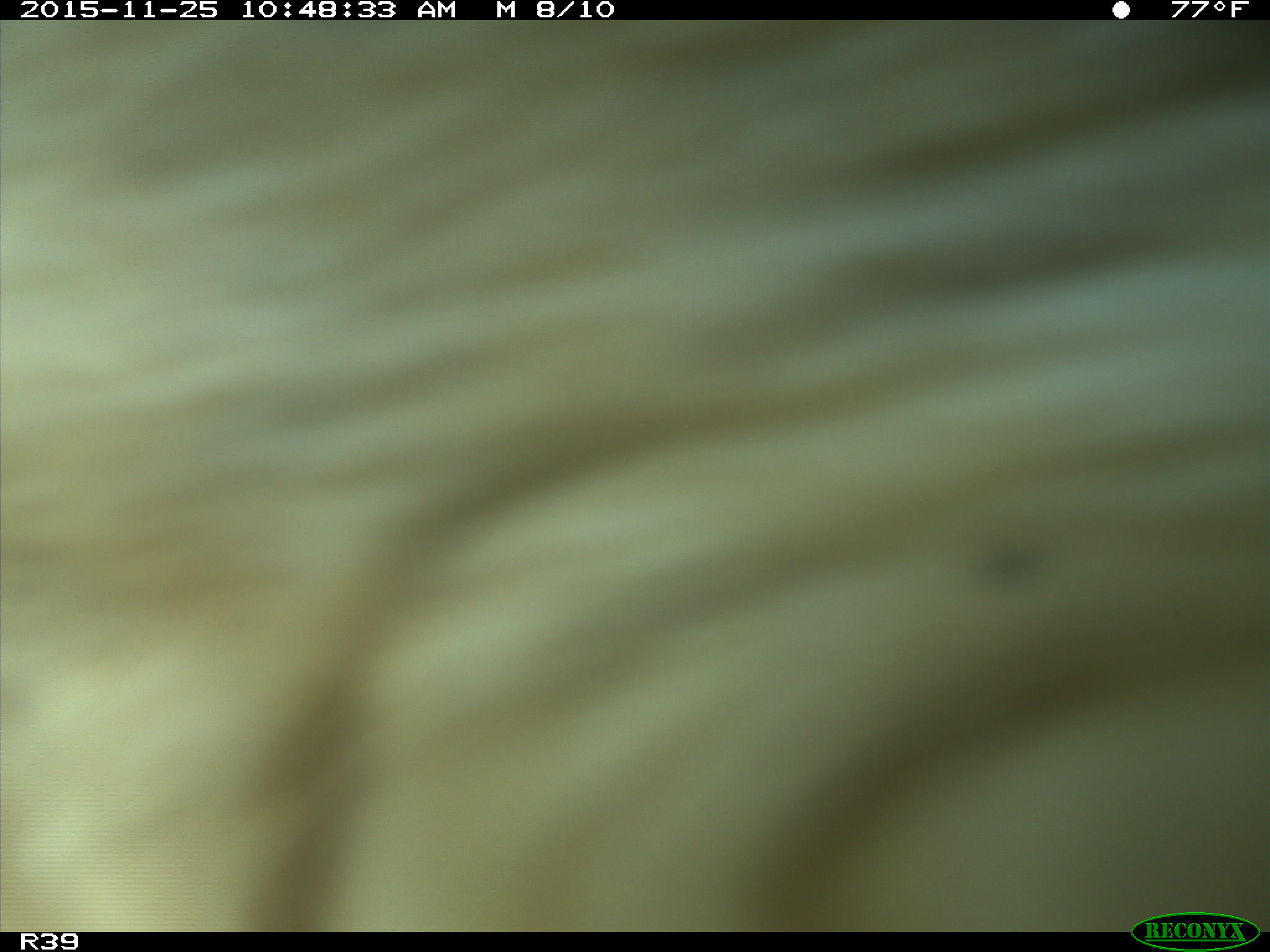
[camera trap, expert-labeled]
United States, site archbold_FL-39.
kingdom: Animalia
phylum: Chordata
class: Mammalia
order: Artiodactyla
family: Bovidae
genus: Bos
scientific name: Bos taurus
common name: domestic cow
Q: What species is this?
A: Bos taurus (domestic cow).